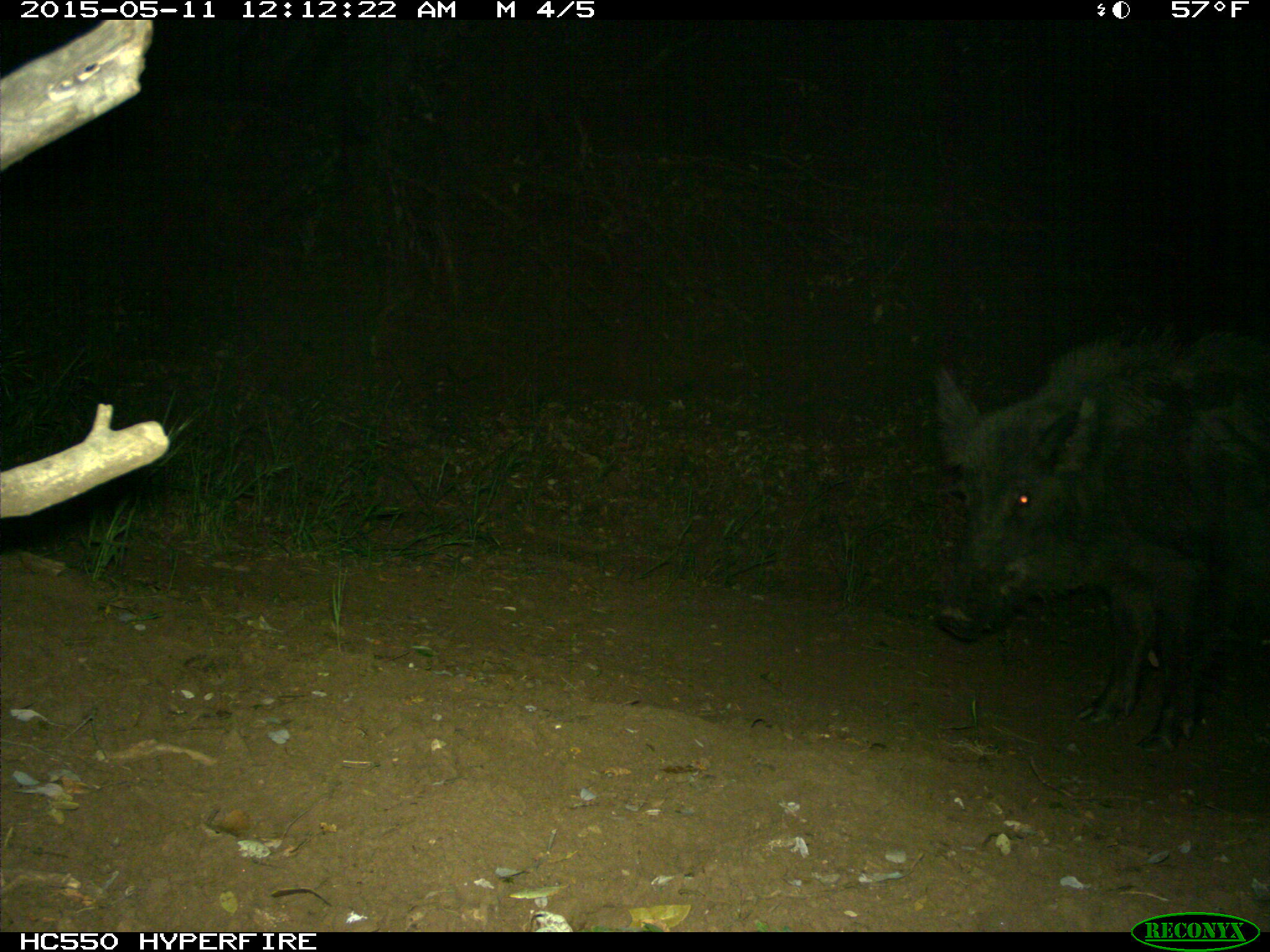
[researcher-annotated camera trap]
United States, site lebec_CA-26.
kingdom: Animalia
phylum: Chordata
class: Mammalia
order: Artiodactyla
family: Suidae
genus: Sus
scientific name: Sus scrofa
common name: wild boar